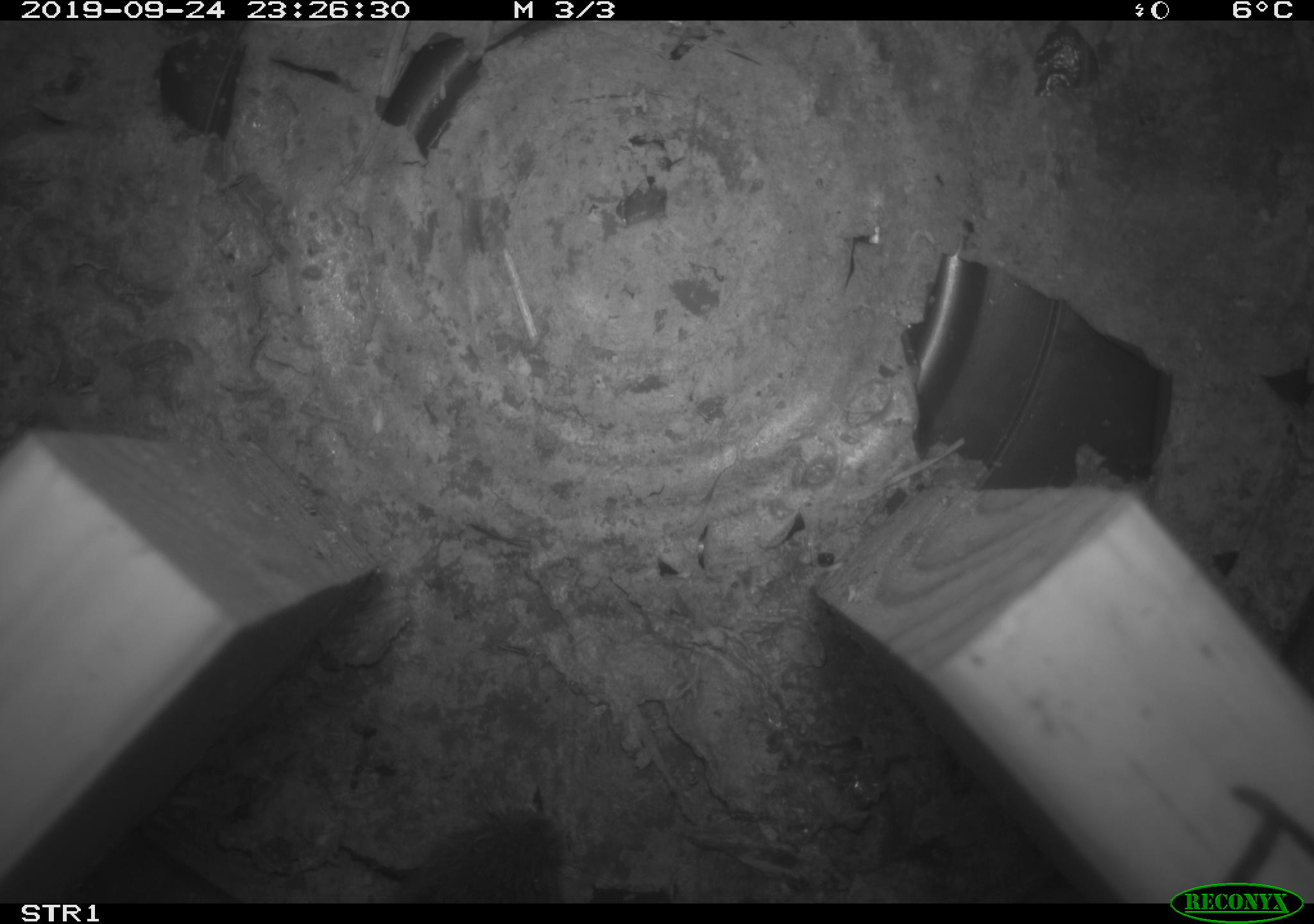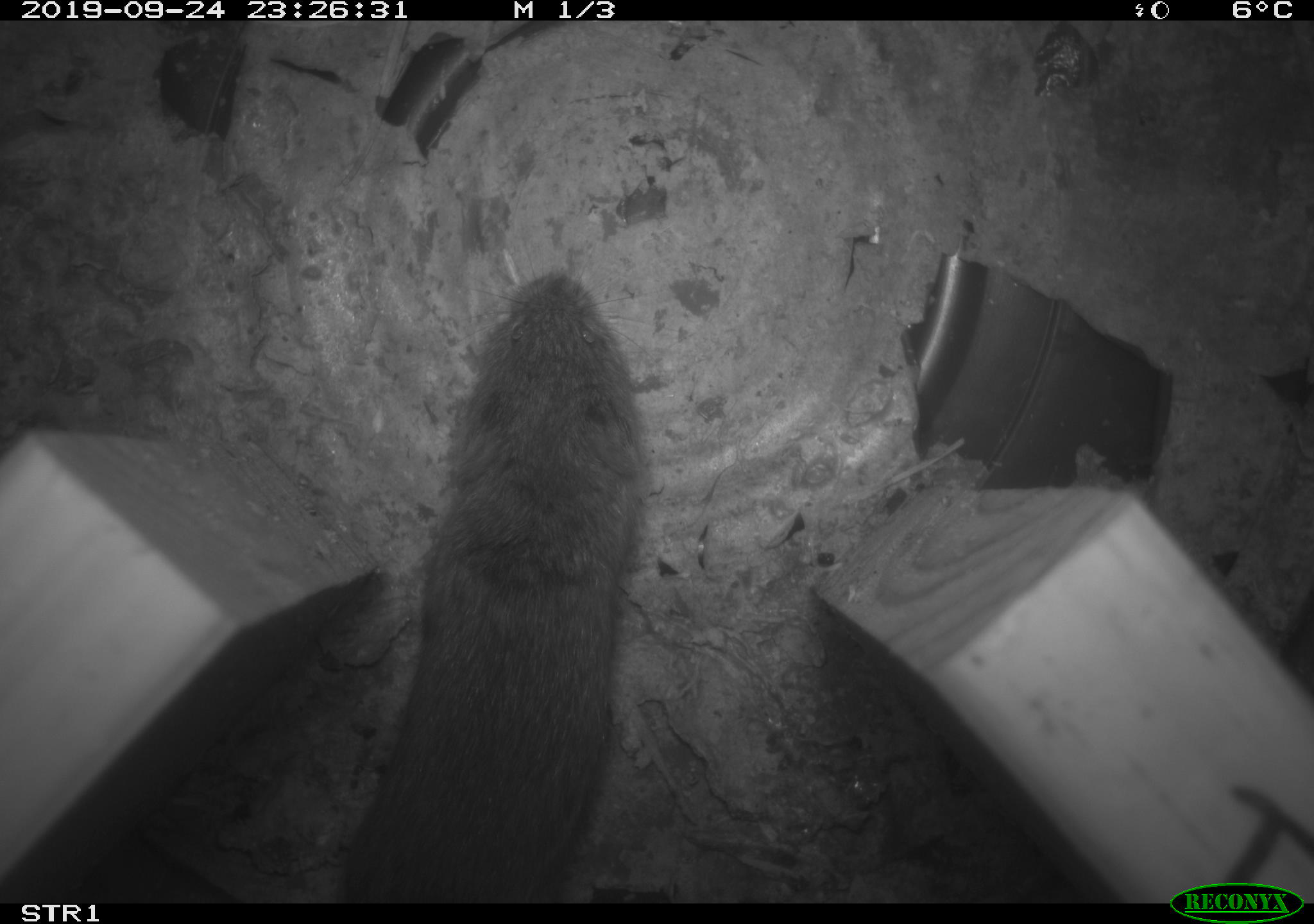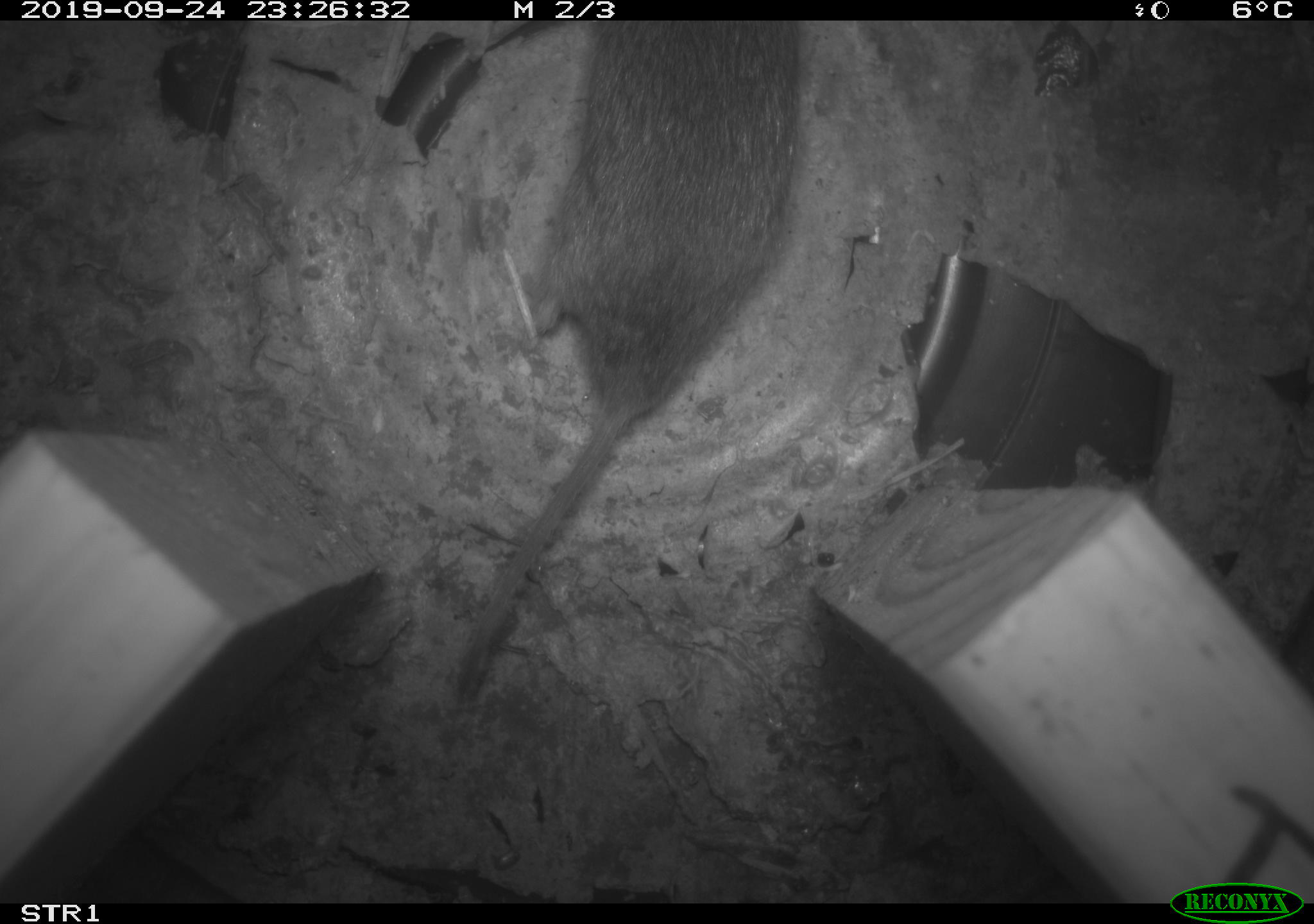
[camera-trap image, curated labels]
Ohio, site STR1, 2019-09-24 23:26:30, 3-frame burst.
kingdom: Animalia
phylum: Chordata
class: Mammalia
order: Rodentia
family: Cricetidae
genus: Microtus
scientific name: Microtus pennsylvanicus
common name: meadow vole